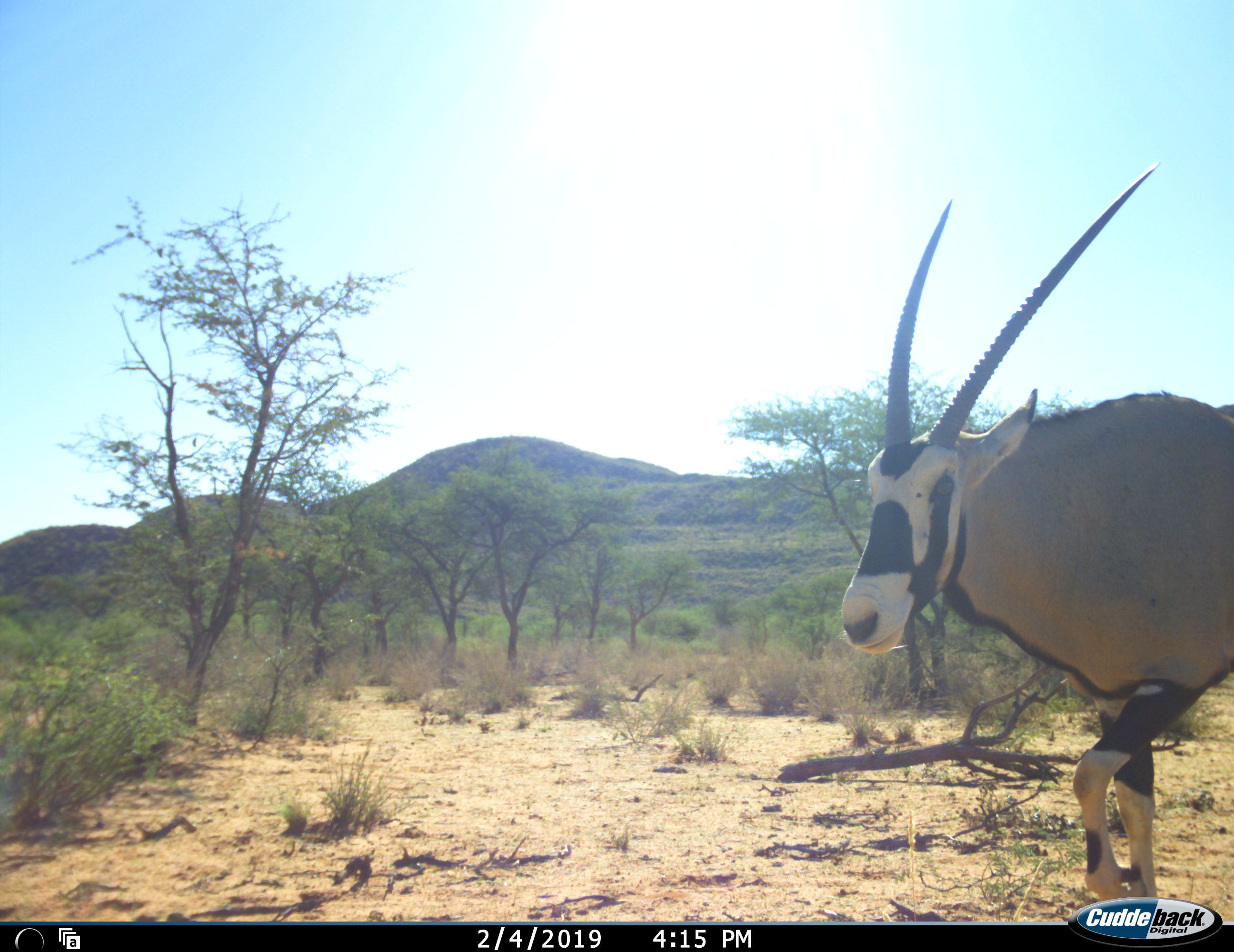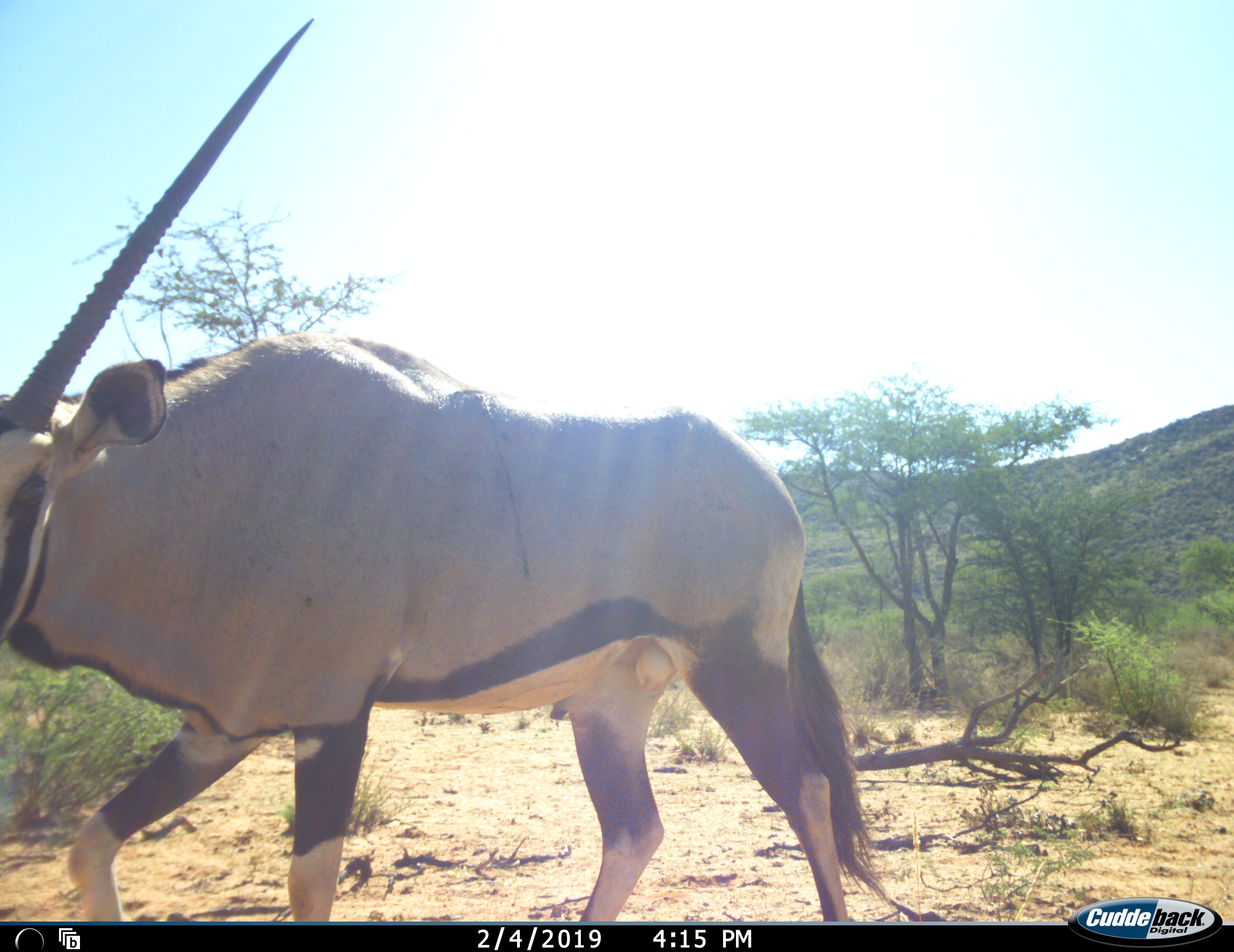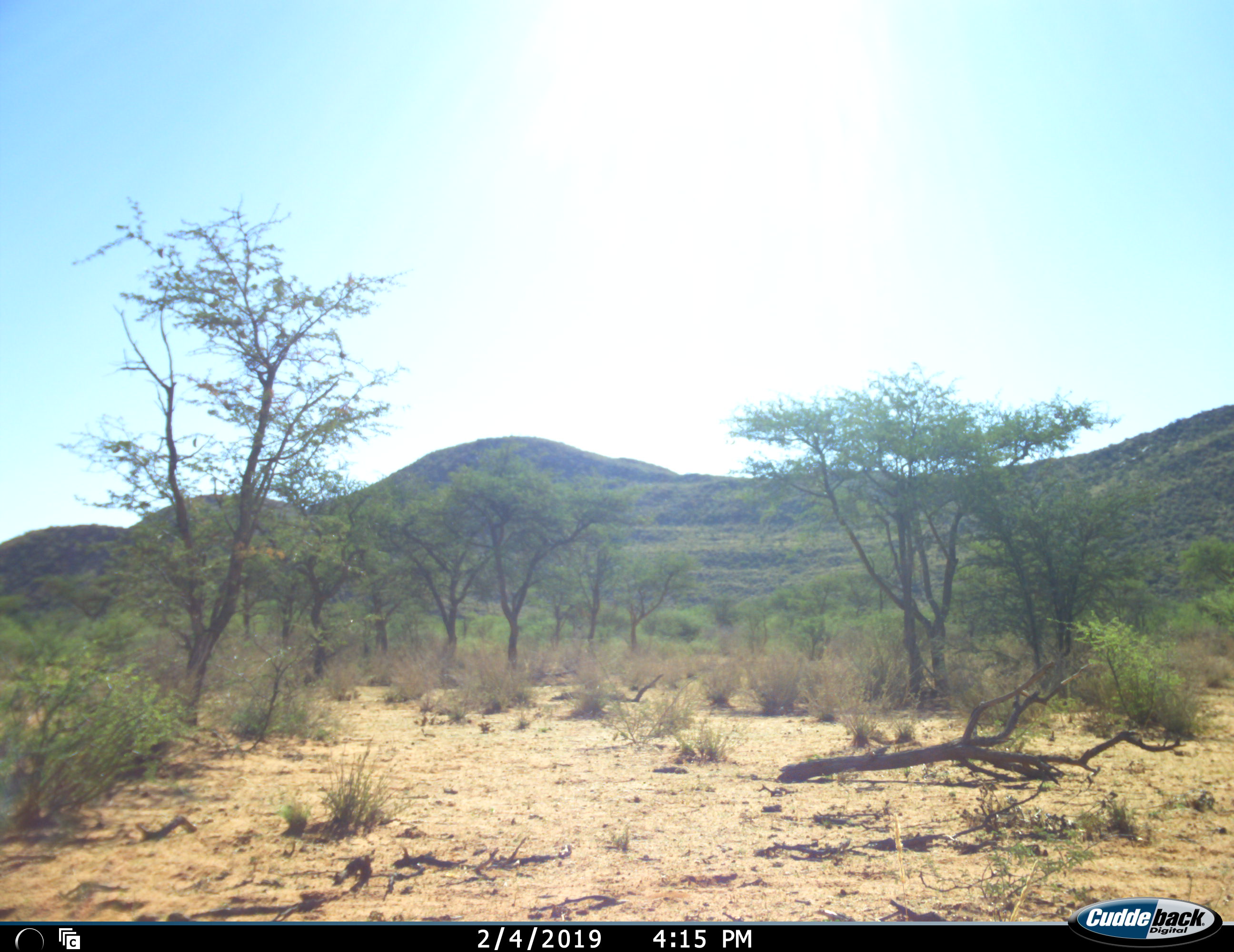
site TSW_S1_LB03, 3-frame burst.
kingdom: Animalia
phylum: Chordata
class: Mammalia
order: Artiodactyla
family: Bovidae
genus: Oryx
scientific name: Oryx gazella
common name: gemsbok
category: oryx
Oryx (gemsbok) (Oryx gazella), count 1. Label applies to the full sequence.